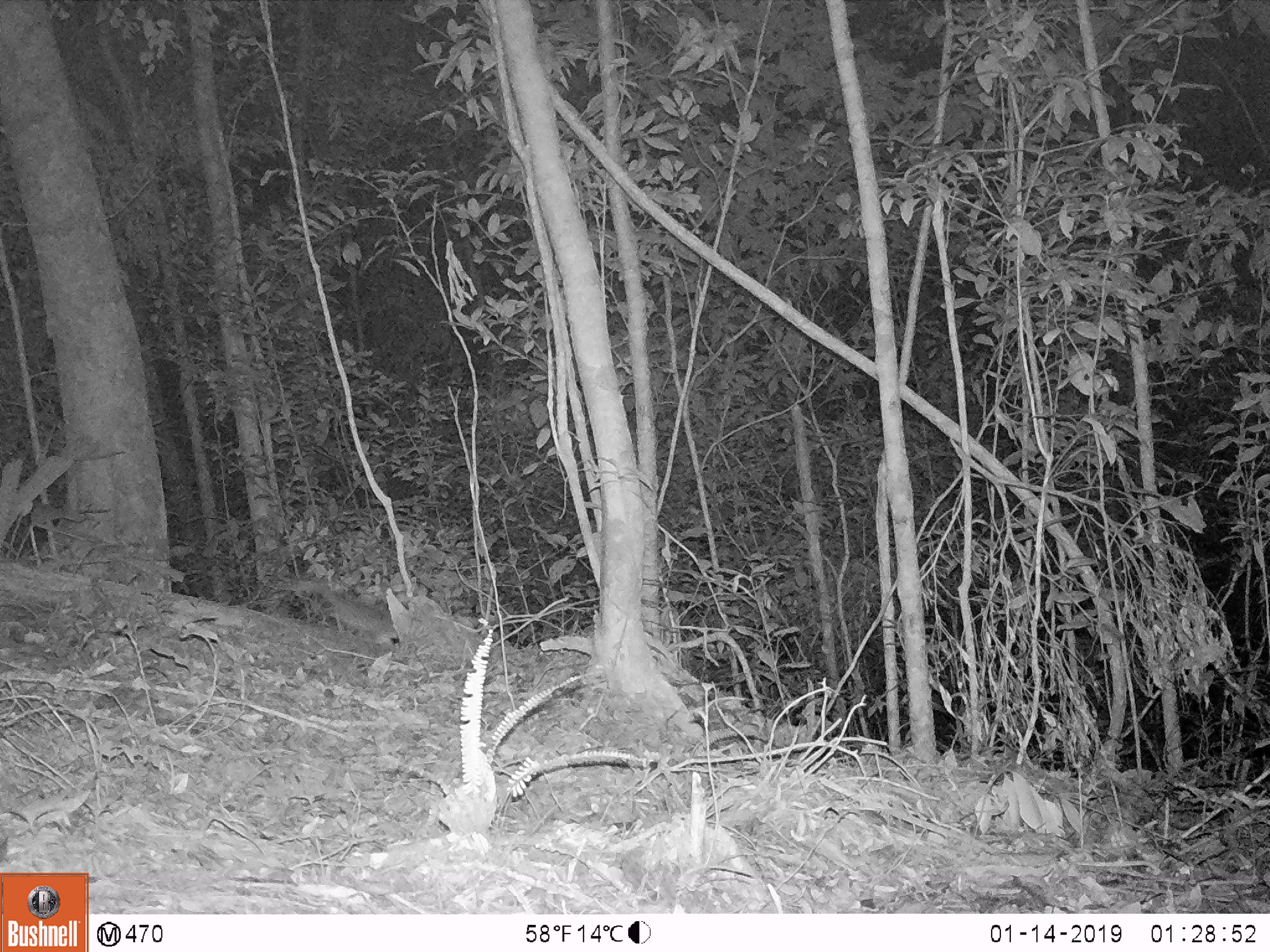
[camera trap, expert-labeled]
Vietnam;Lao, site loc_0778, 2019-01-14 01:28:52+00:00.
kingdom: Animalia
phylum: Chordata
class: Mammalia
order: Carnivora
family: Mustelidae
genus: Melogale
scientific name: Melogale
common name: ferret badger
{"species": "ferret badger (Melogale)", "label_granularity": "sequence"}